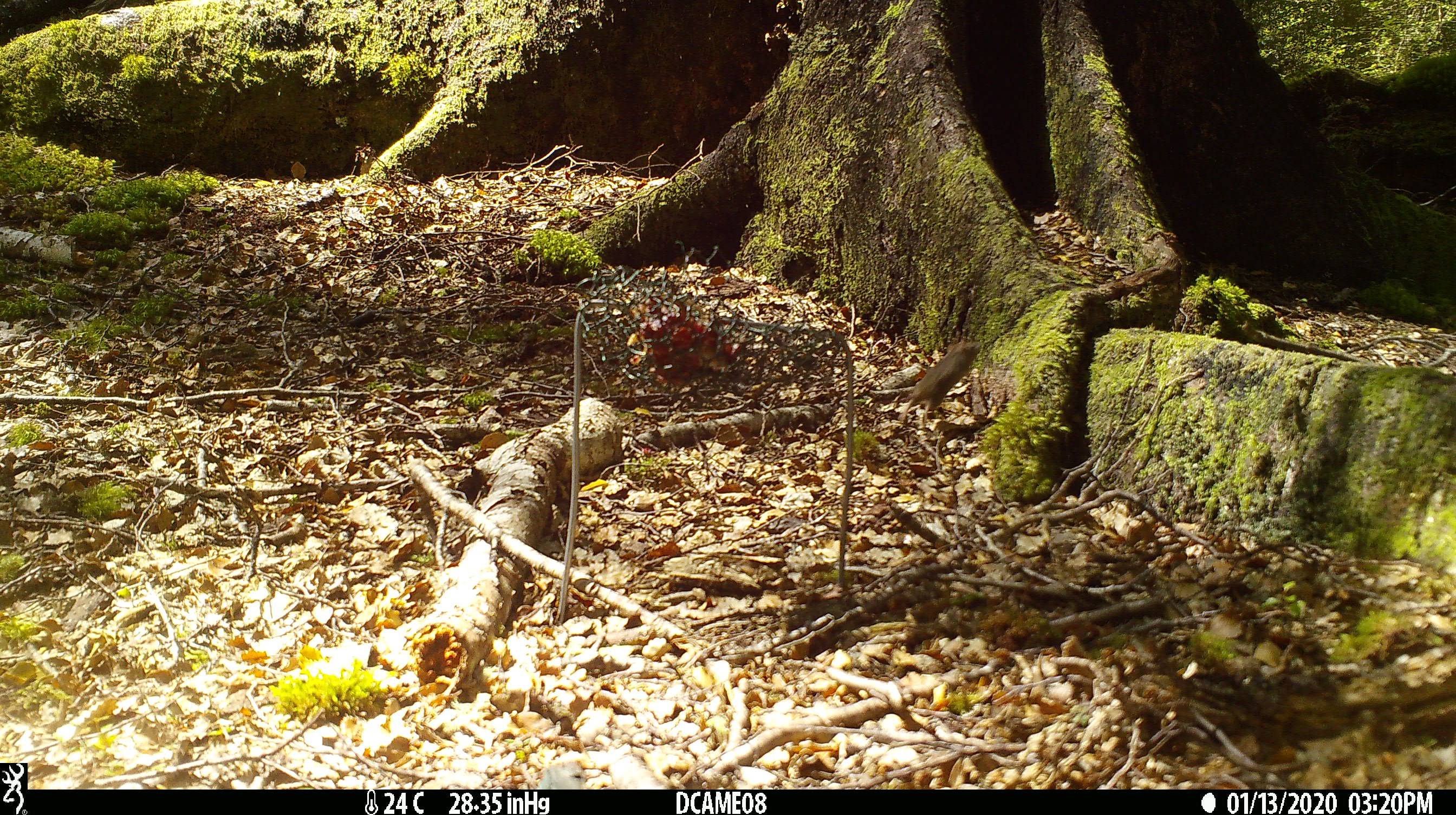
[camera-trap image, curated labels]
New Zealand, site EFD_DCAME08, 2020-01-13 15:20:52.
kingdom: Animalia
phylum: Chordata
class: Mammalia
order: Rodentia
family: Muridae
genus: Mus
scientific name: Mus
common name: mouse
Mouse (Mus).